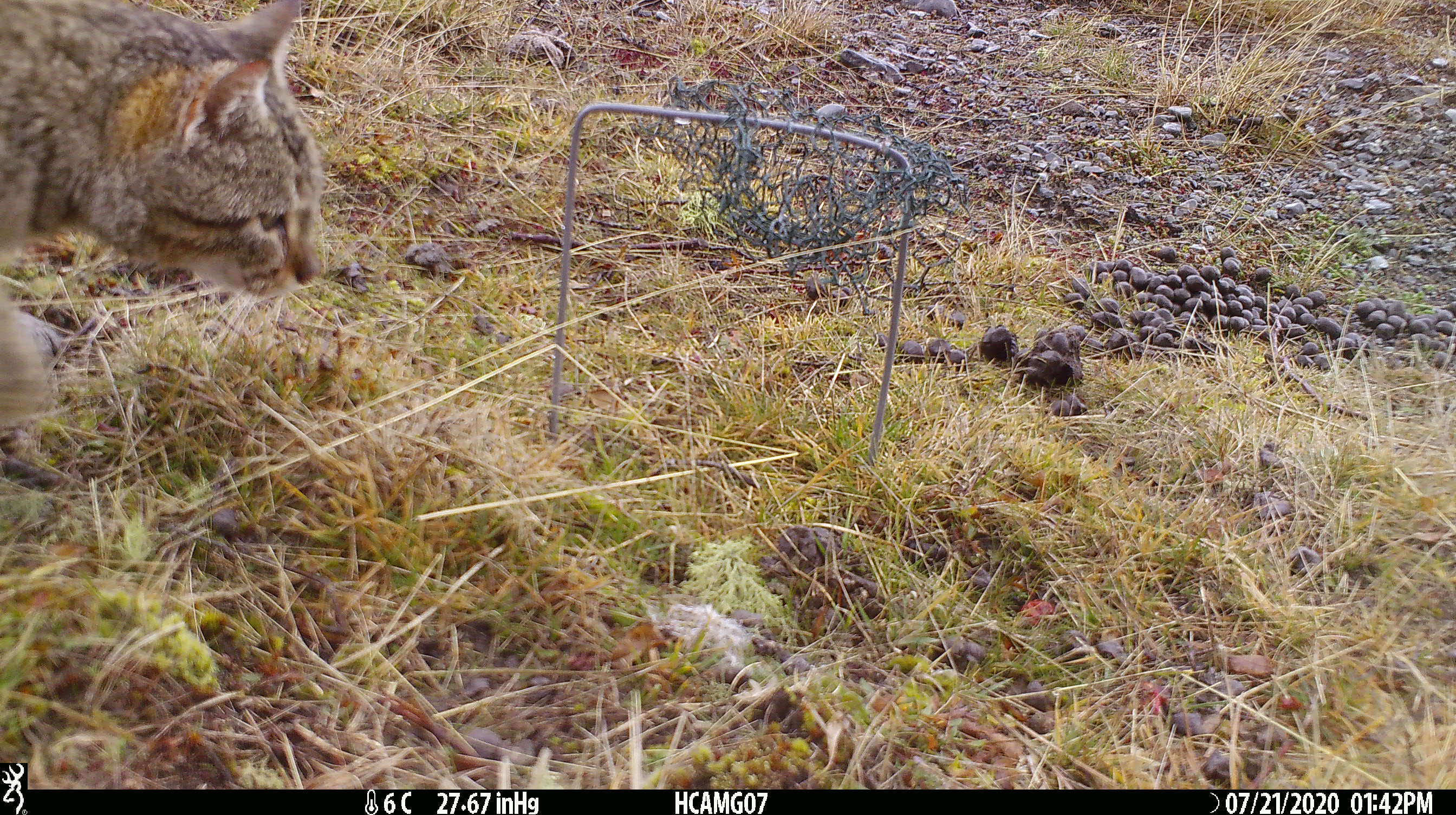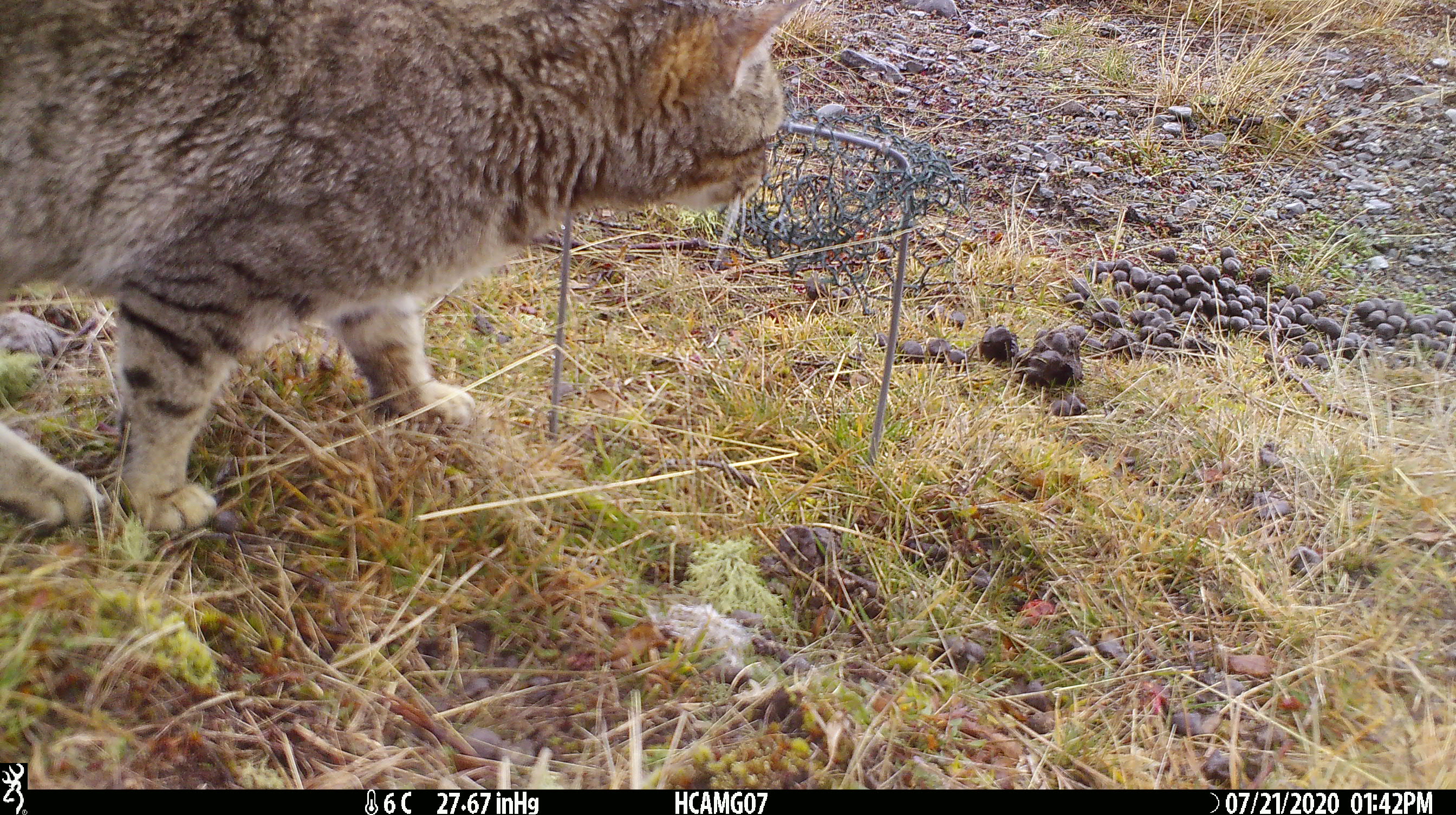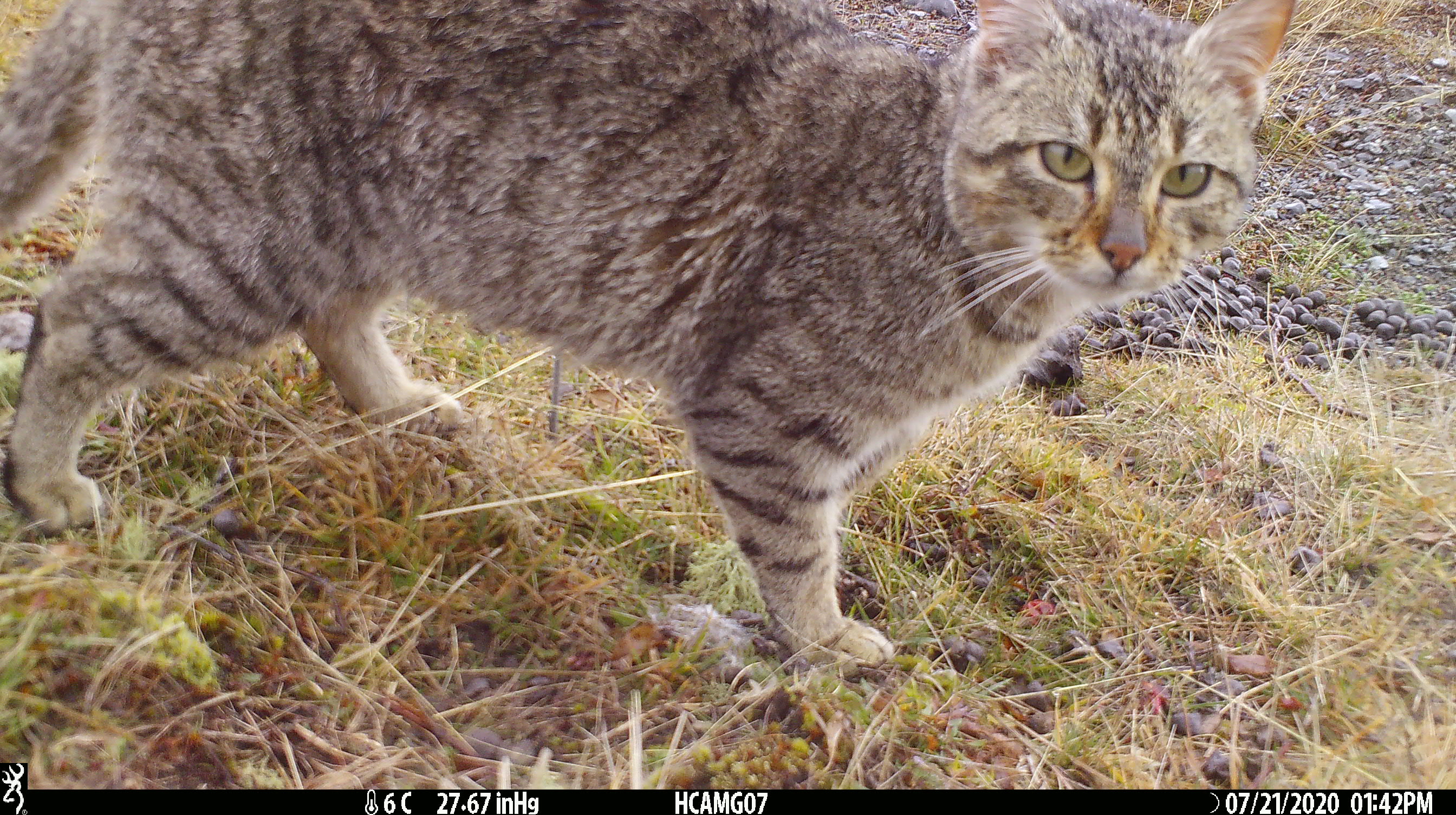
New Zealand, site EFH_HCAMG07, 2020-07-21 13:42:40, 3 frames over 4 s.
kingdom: Animalia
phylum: Chordata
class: Mammalia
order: Carnivora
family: Felidae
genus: Felis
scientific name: Felis catus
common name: domestic cat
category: cat